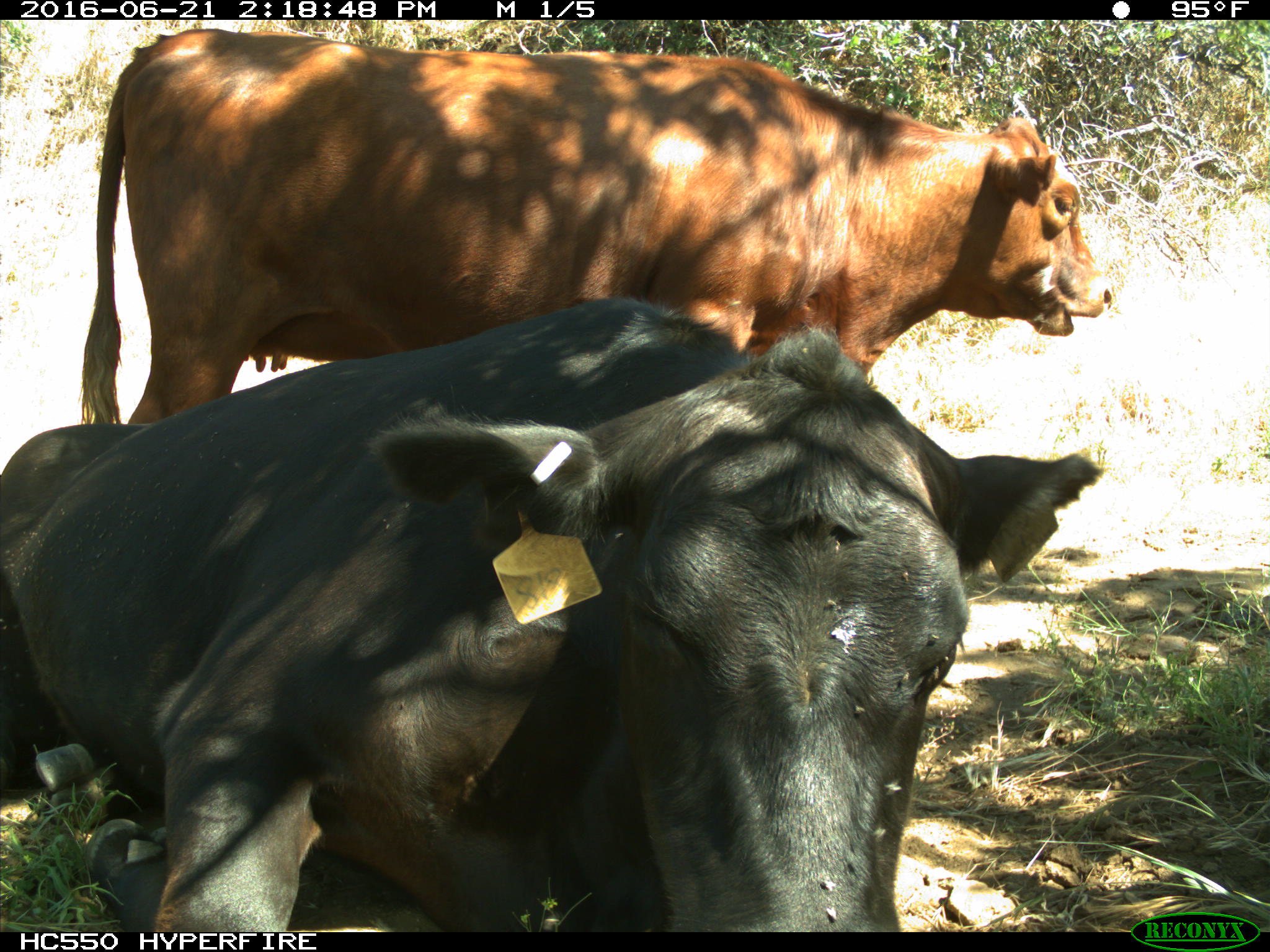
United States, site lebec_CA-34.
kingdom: Animalia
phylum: Chordata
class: Mammalia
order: Artiodactyla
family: Bovidae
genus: Bos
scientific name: Bos taurus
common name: domestic cow